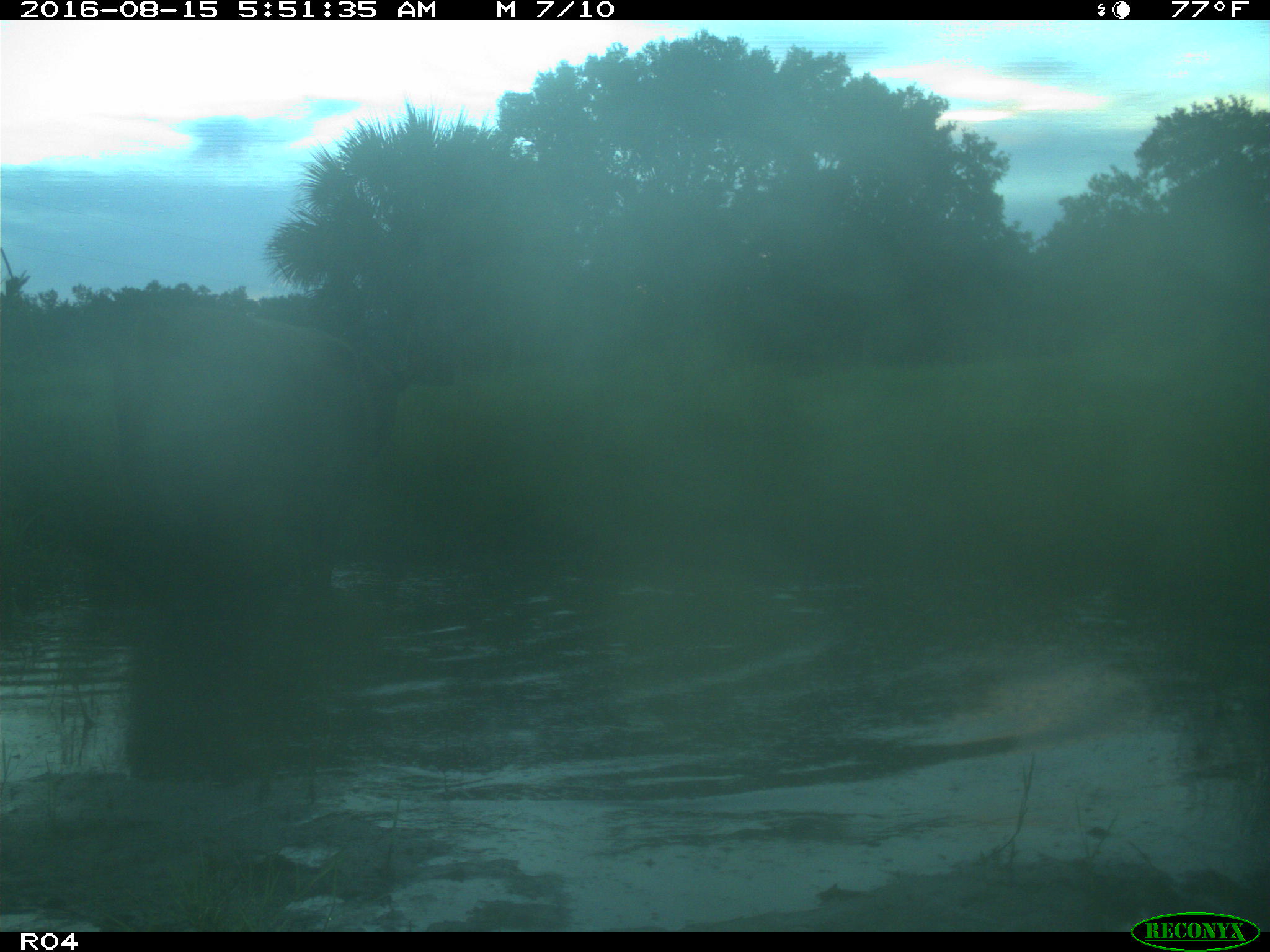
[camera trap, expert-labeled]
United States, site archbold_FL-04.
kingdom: Animalia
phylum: Chordata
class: Mammalia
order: Artiodactyla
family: Bovidae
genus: Bos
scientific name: Bos taurus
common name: domestic cow